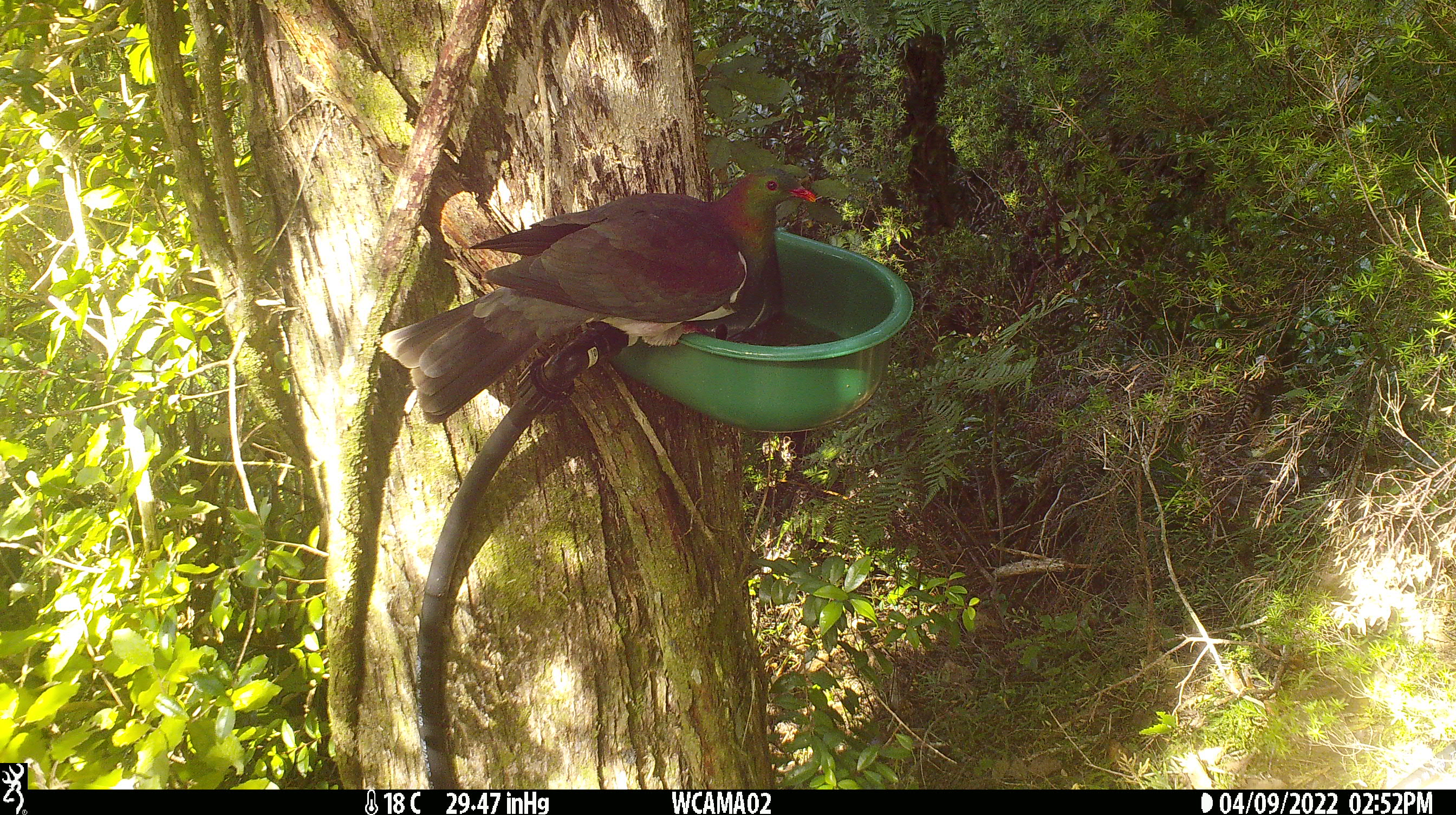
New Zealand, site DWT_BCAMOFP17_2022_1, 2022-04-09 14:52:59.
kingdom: Animalia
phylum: Chordata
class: Aves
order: Columbiformes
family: Columbidae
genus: Hemiphaga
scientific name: Hemiphaga novaeseelandiae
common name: new zealand pigeon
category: kereru